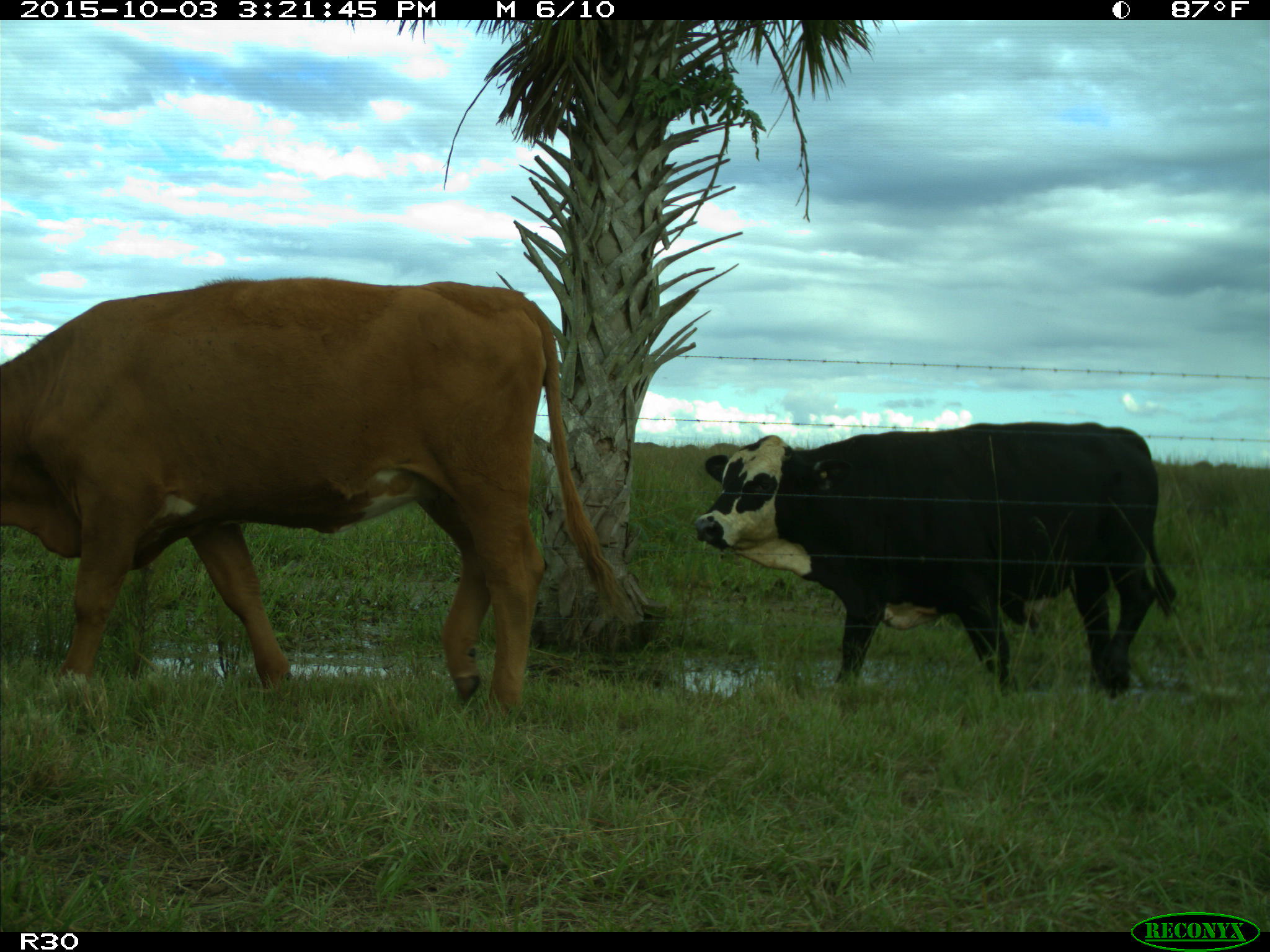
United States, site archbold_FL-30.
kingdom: Animalia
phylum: Chordata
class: Mammalia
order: Artiodactyla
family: Bovidae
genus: Bos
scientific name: Bos taurus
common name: domestic cow